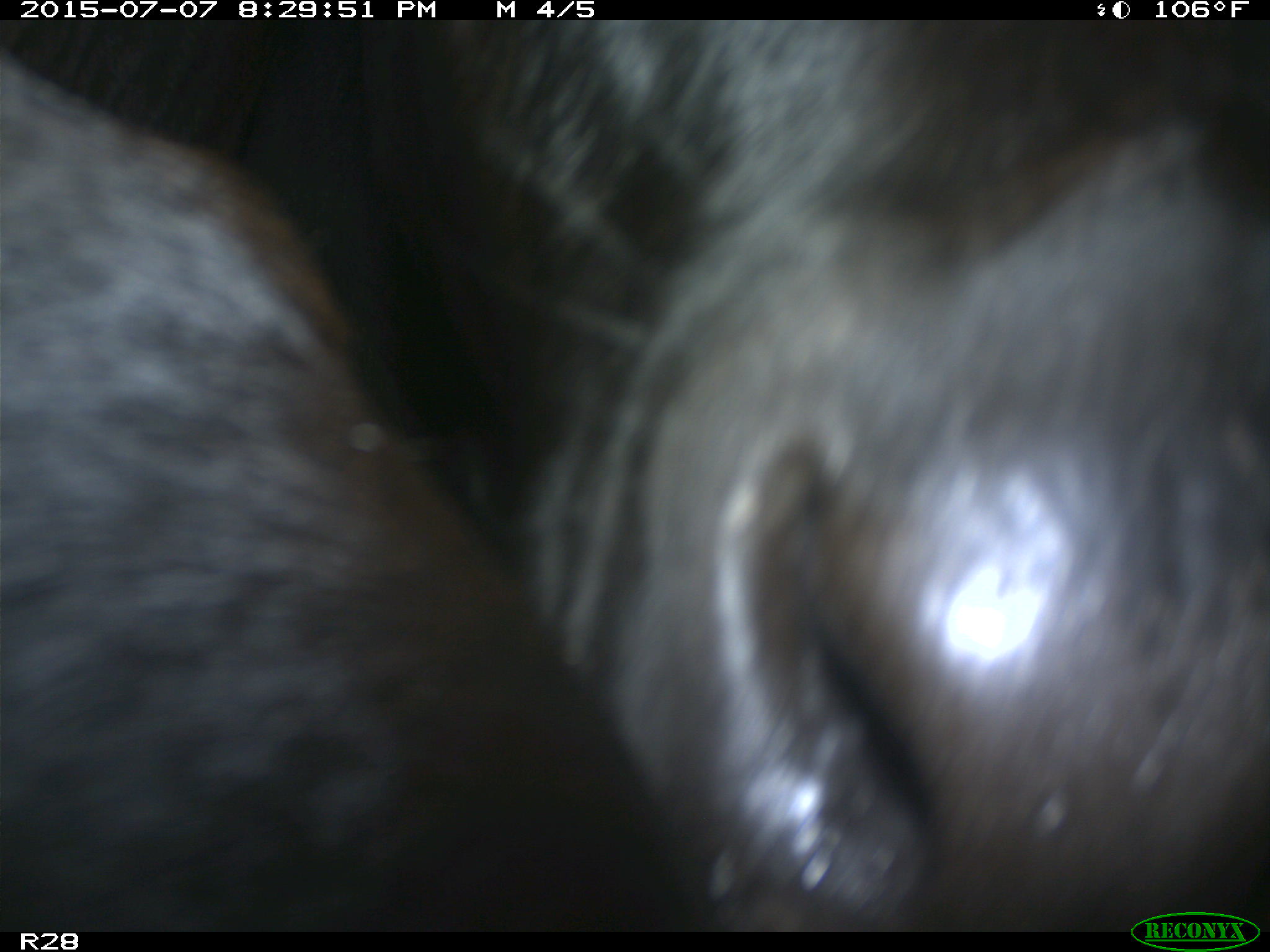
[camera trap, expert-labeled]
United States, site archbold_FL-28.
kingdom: Animalia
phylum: Chordata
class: Mammalia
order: Artiodactyla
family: Bovidae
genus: Bos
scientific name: Bos taurus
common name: domestic cow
Bos taurus (domestic cow).